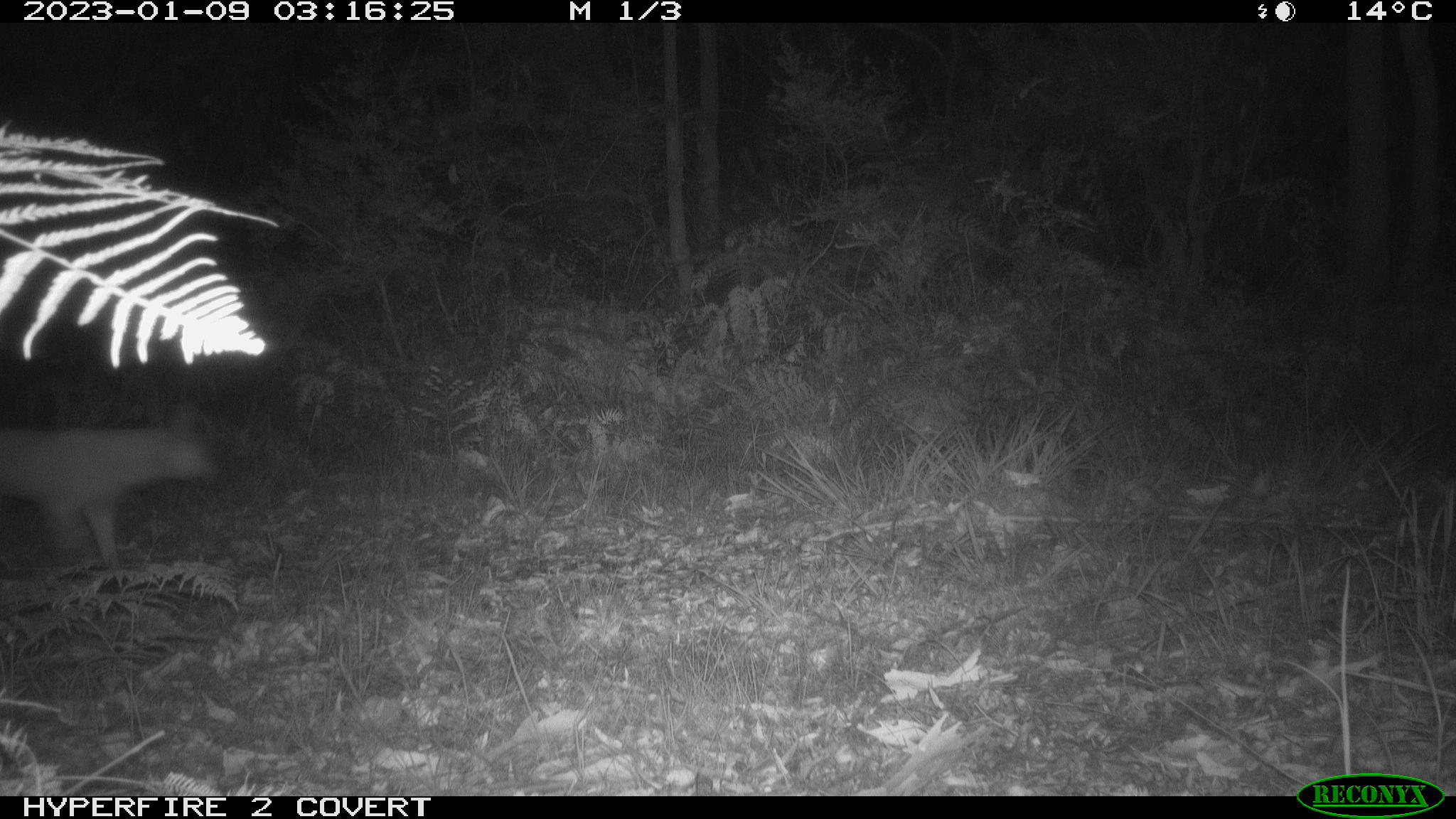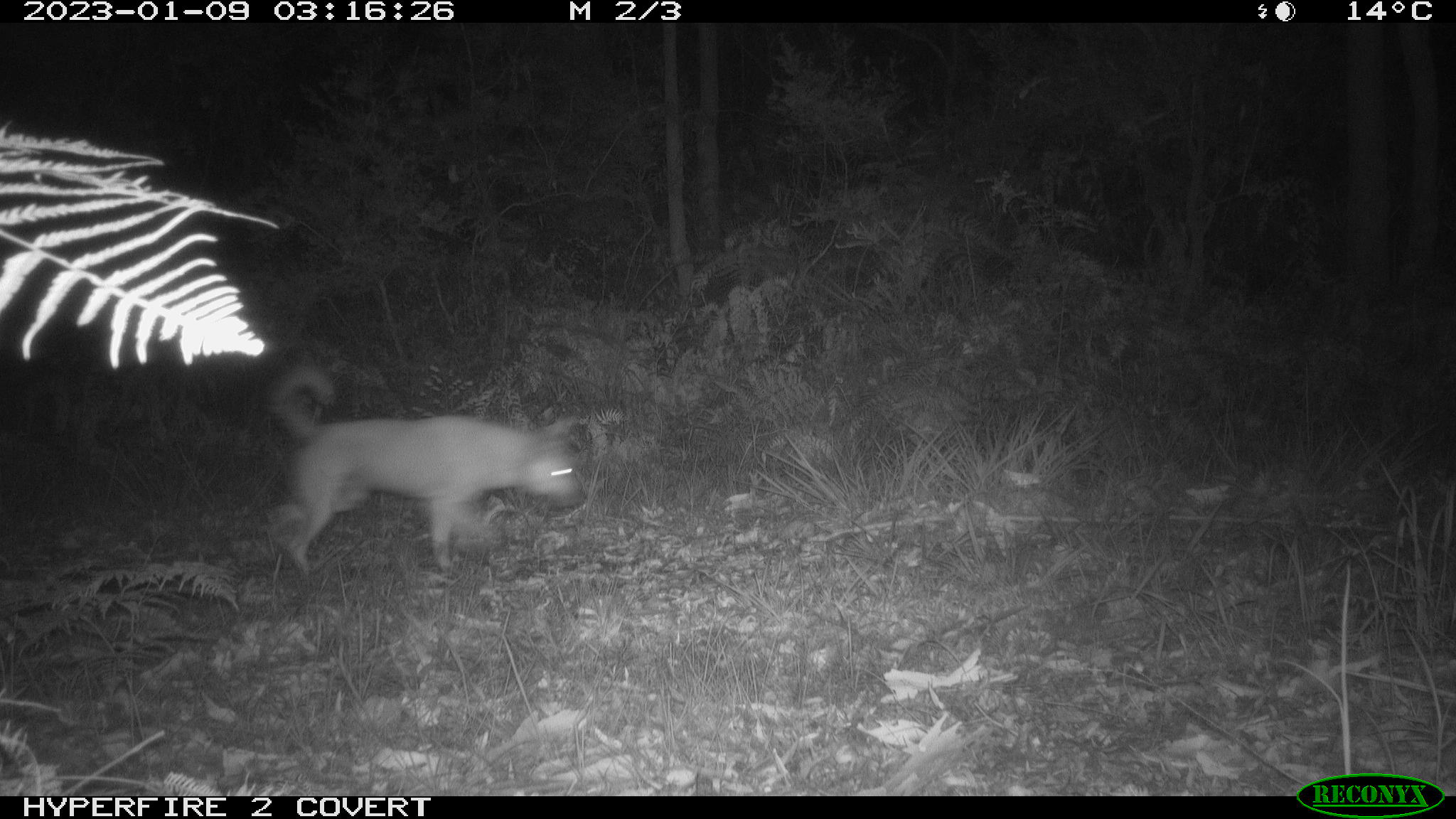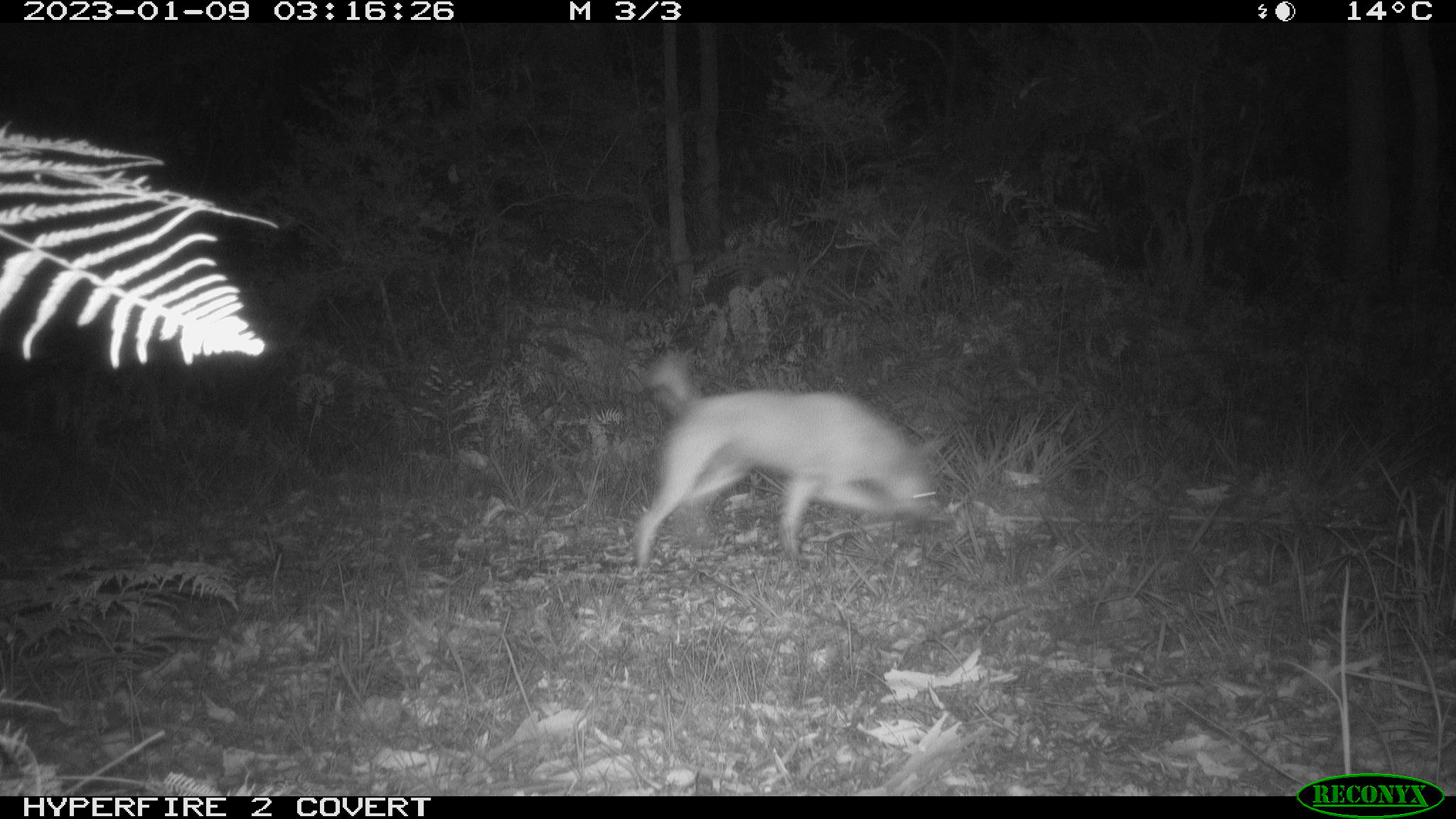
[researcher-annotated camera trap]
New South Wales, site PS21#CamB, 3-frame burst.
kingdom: Animalia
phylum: Chordata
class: Mammalia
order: Carnivora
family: Canidae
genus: Canis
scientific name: Canis familiaris dingo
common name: dingo